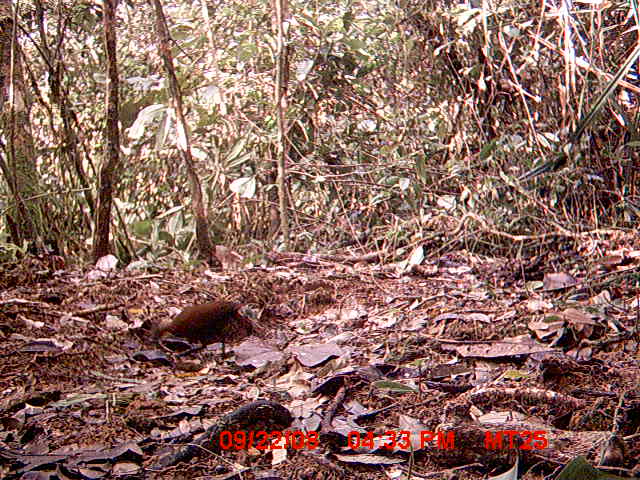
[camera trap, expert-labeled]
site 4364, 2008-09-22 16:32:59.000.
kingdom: Animalia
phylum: Chordata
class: Aves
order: Gruiformes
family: Sarothruridae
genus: Mentocrex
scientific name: Mentocrex kioloides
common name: madagascar wood rail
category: canirallus kioloides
Canirallus kioloides (madagascar wood rail) (Mentocrex kioloides), count 1.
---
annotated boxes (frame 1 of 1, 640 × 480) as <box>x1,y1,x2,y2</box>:
canirallus kioloides: <box>152,298,265,358</box>